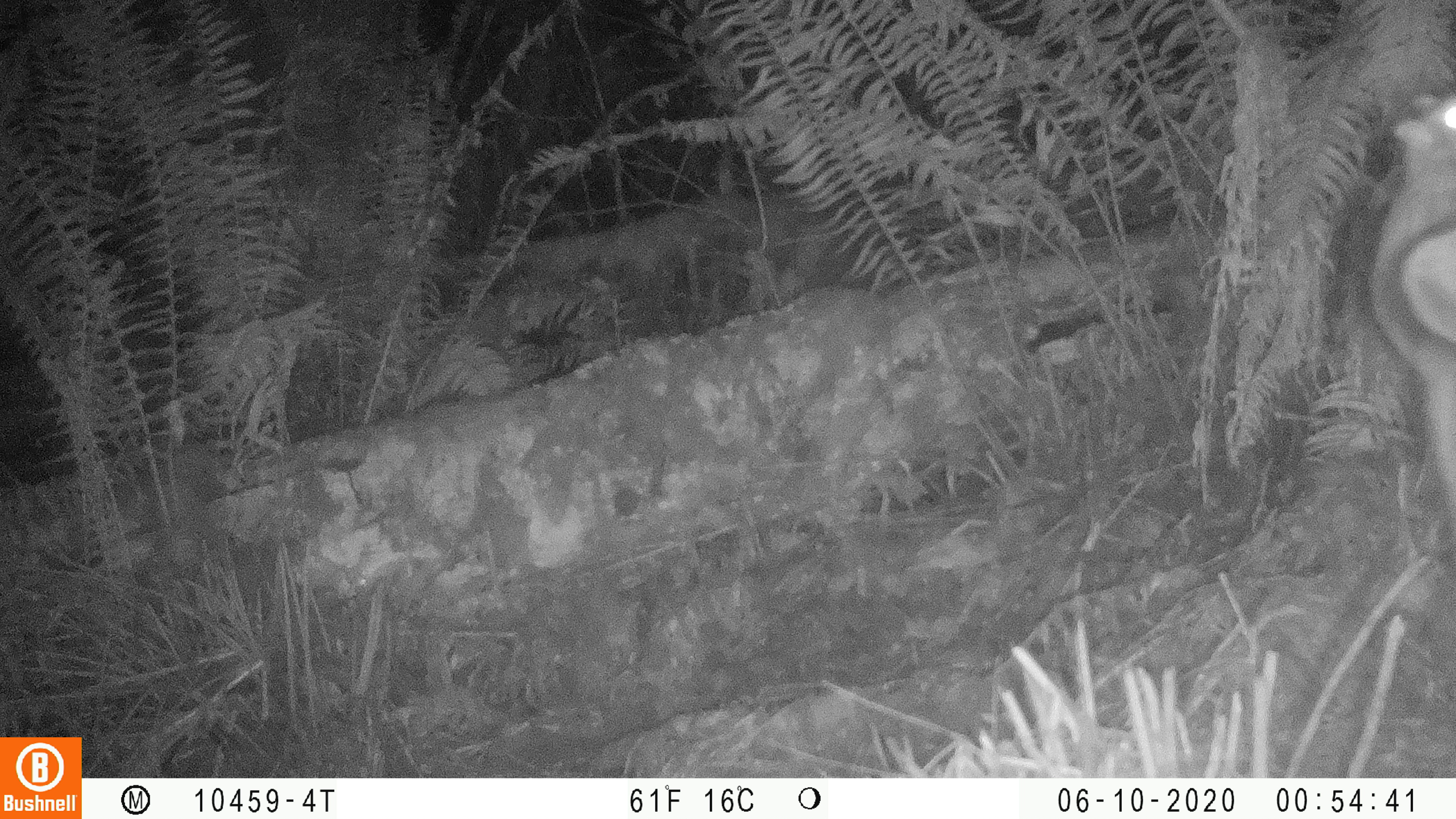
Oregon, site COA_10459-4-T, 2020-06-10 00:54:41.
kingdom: Animalia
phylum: Chordata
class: Mammalia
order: Rodentia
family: Sciuridae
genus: Glaucomys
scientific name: Glaucomys oregonensis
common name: humboldt's flying squirrel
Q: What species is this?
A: Humboldt's flying squirrel (Glaucomys oregonensis).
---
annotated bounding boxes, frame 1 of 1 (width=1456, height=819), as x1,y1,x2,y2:
humboldt's flying squirrel: 1357,74,1452,573